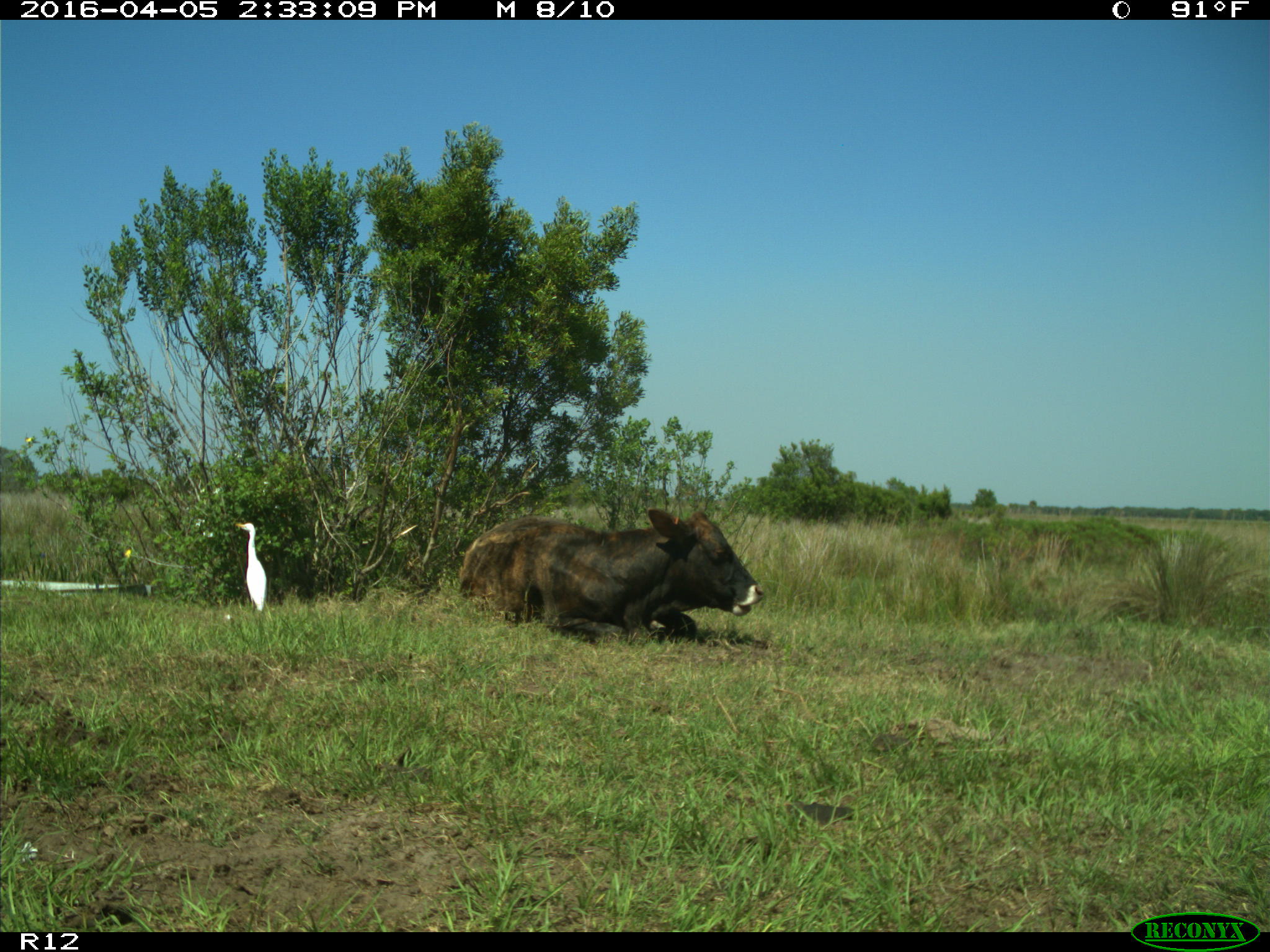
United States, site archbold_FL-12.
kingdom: Animalia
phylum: Chordata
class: Mammalia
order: Artiodactyla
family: Bovidae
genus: Bos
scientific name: Bos taurus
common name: domestic cow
Bos taurus (domestic cow).